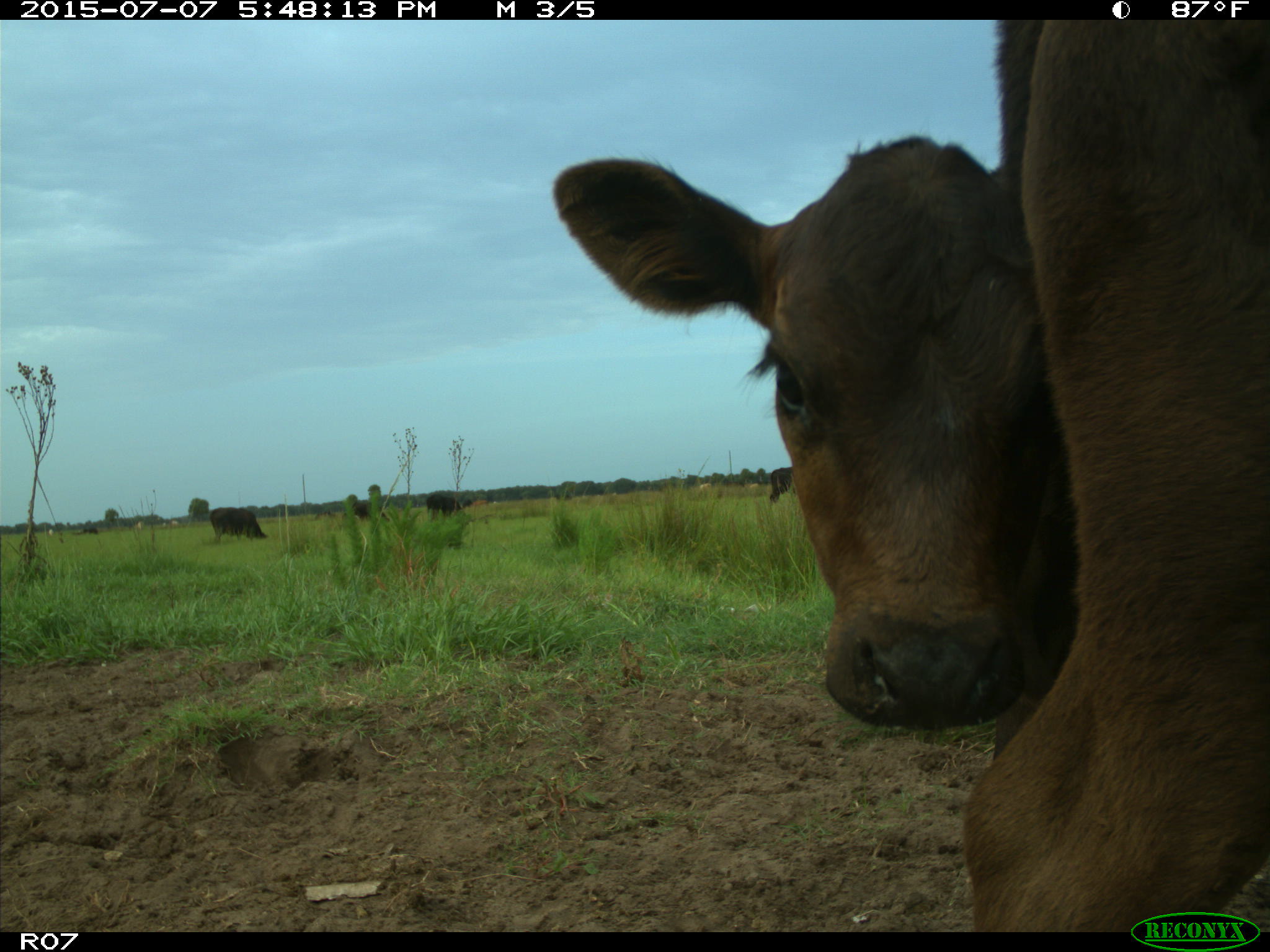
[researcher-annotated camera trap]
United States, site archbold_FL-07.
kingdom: Animalia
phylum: Chordata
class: Mammalia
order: Artiodactyla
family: Bovidae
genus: Bos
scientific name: Bos taurus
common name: domestic cow